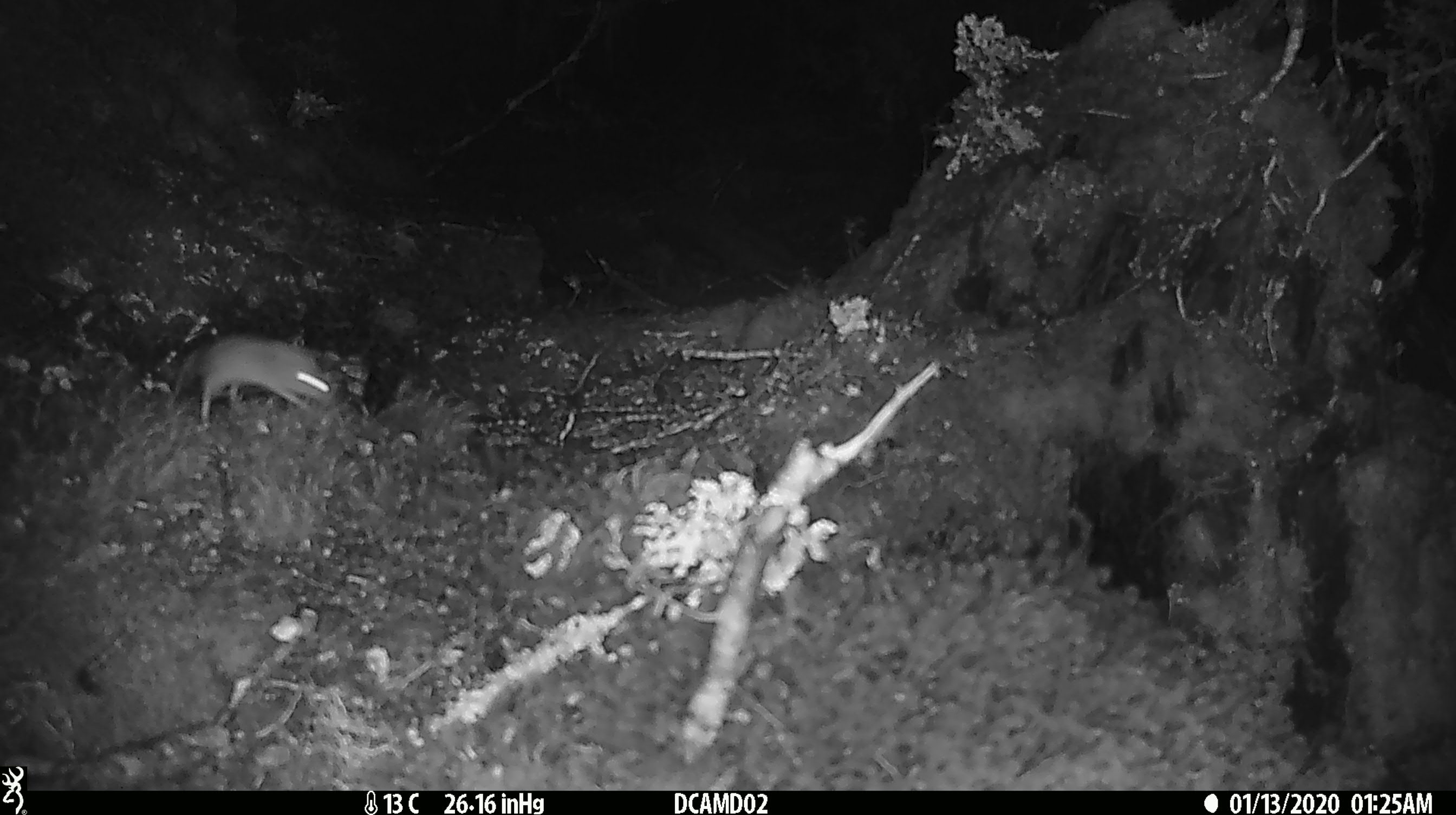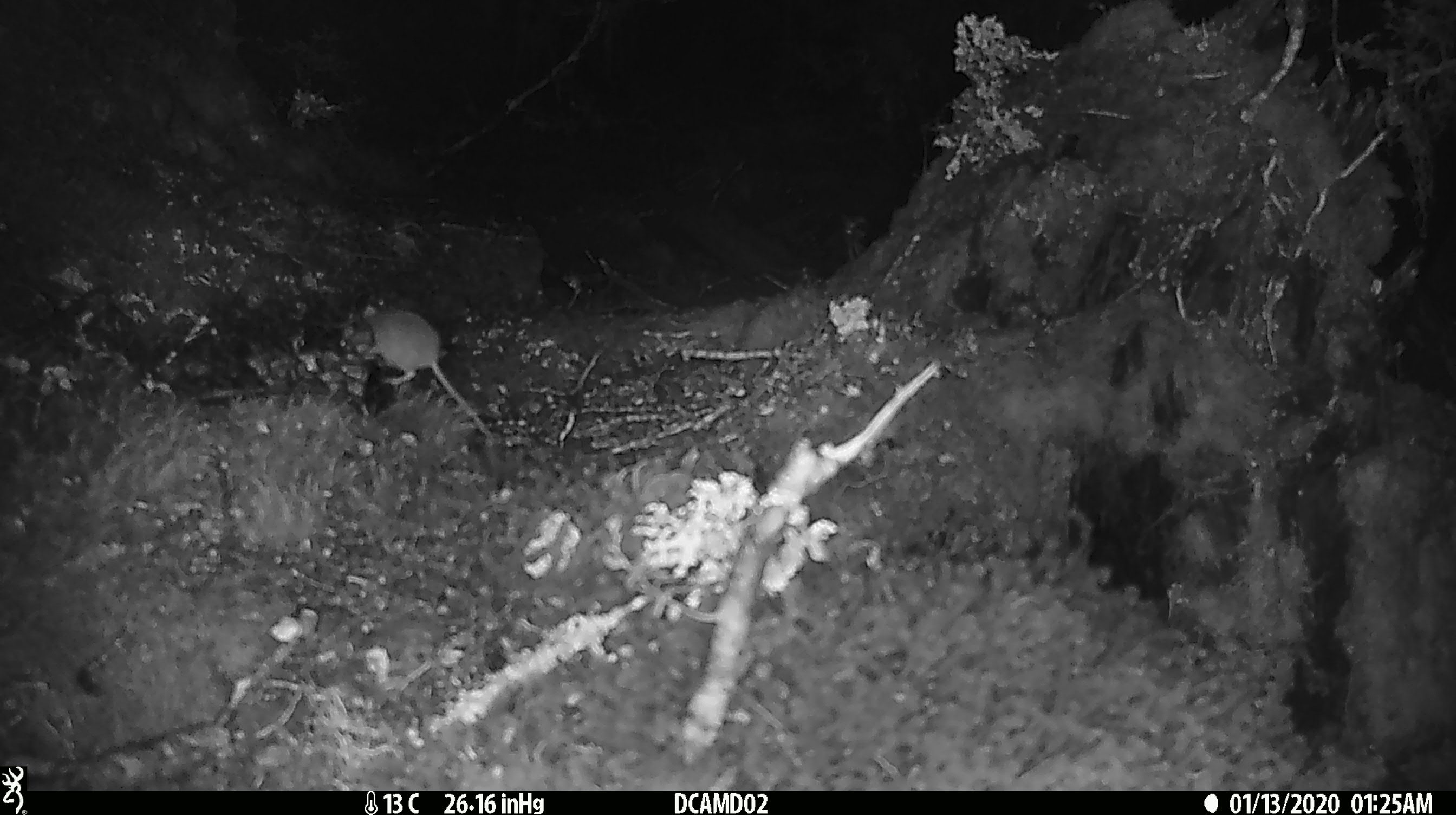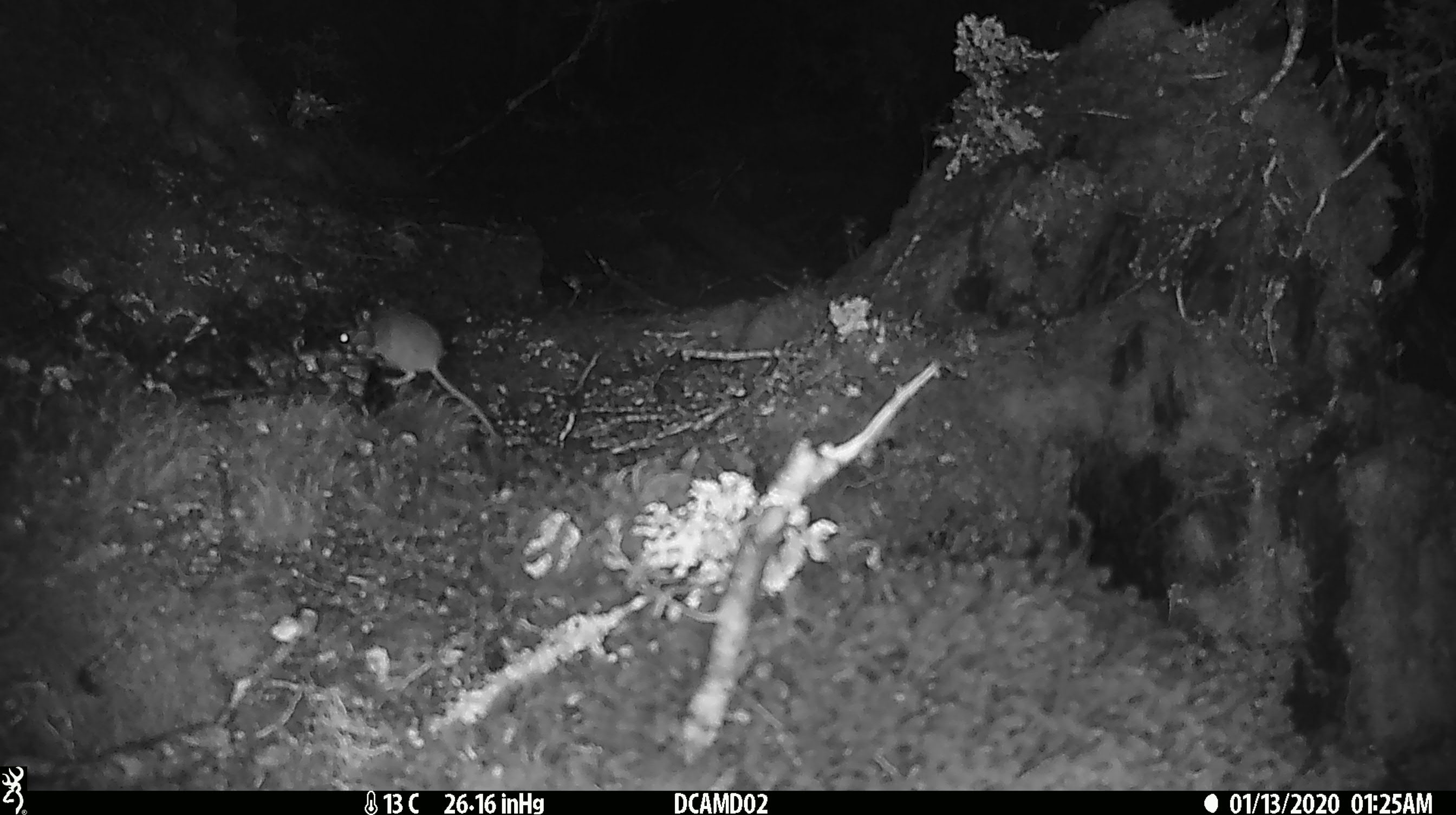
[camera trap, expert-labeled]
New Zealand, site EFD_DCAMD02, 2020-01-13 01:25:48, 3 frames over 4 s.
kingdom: Animalia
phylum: Chordata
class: Mammalia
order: Rodentia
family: Muridae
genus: Mus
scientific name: Mus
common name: mouse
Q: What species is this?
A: Mouse (Mus).